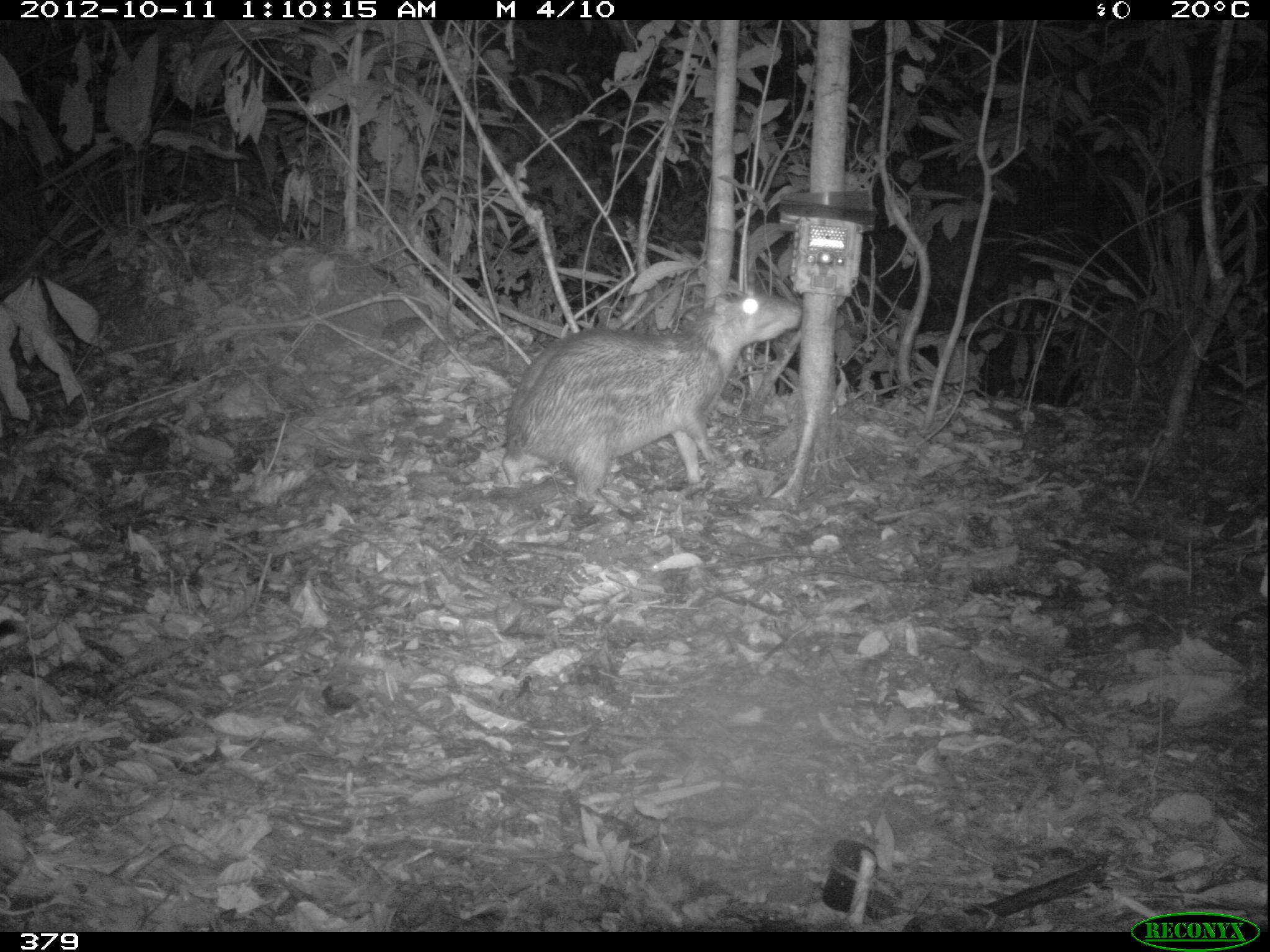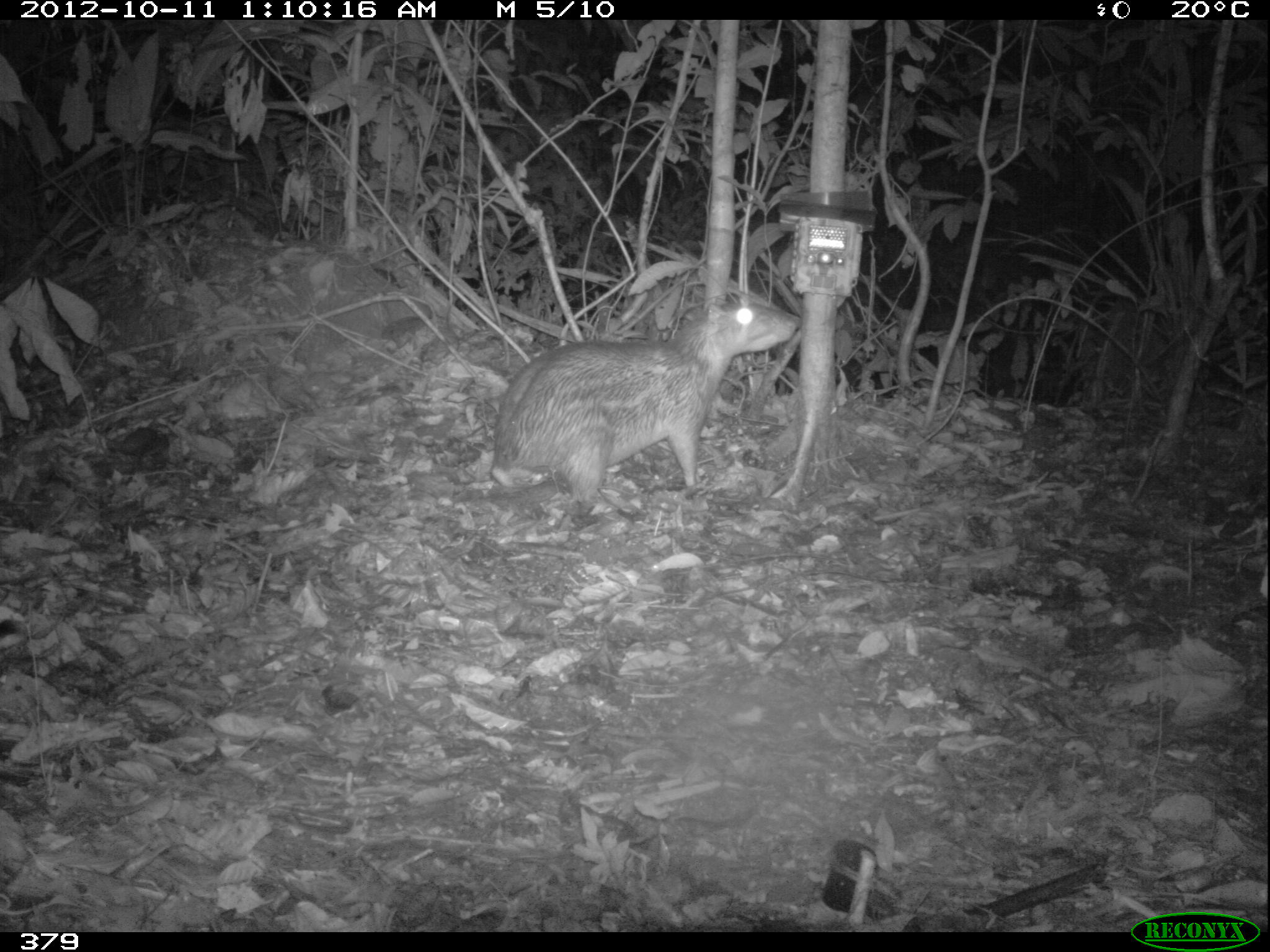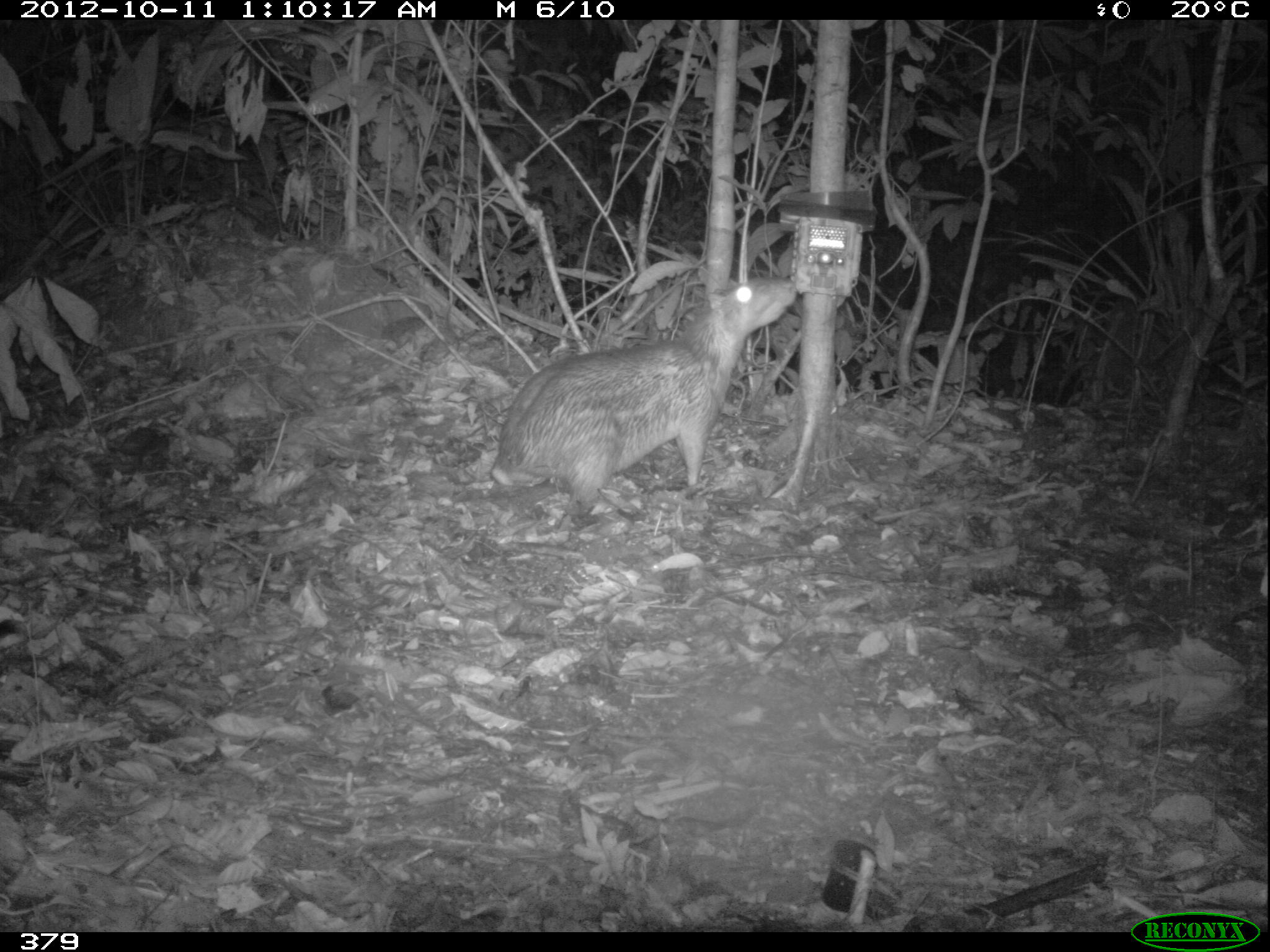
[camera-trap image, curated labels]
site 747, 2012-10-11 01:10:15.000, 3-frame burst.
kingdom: Animalia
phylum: Chordata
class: Mammalia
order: Rodentia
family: Cuniculidae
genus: Cuniculus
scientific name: Cuniculus paca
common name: spotted paca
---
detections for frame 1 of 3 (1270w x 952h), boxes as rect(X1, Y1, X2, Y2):
cuniculus paca: rect(501, 293, 801, 504)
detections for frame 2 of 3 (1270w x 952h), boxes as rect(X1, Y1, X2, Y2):
cuniculus paca: rect(489, 294, 801, 505)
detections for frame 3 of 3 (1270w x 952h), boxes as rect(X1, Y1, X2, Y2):
cuniculus paca: rect(489, 276, 797, 504)